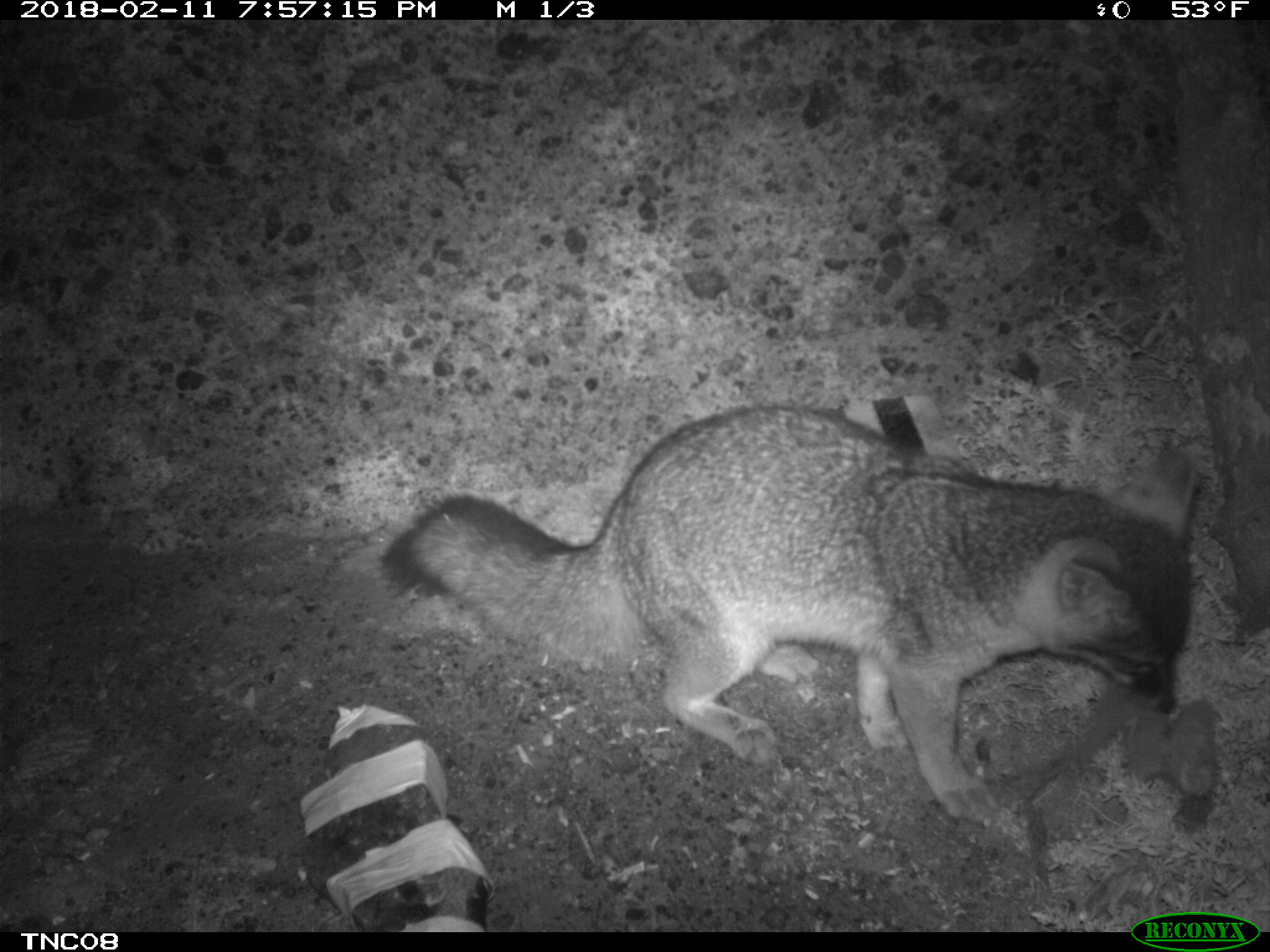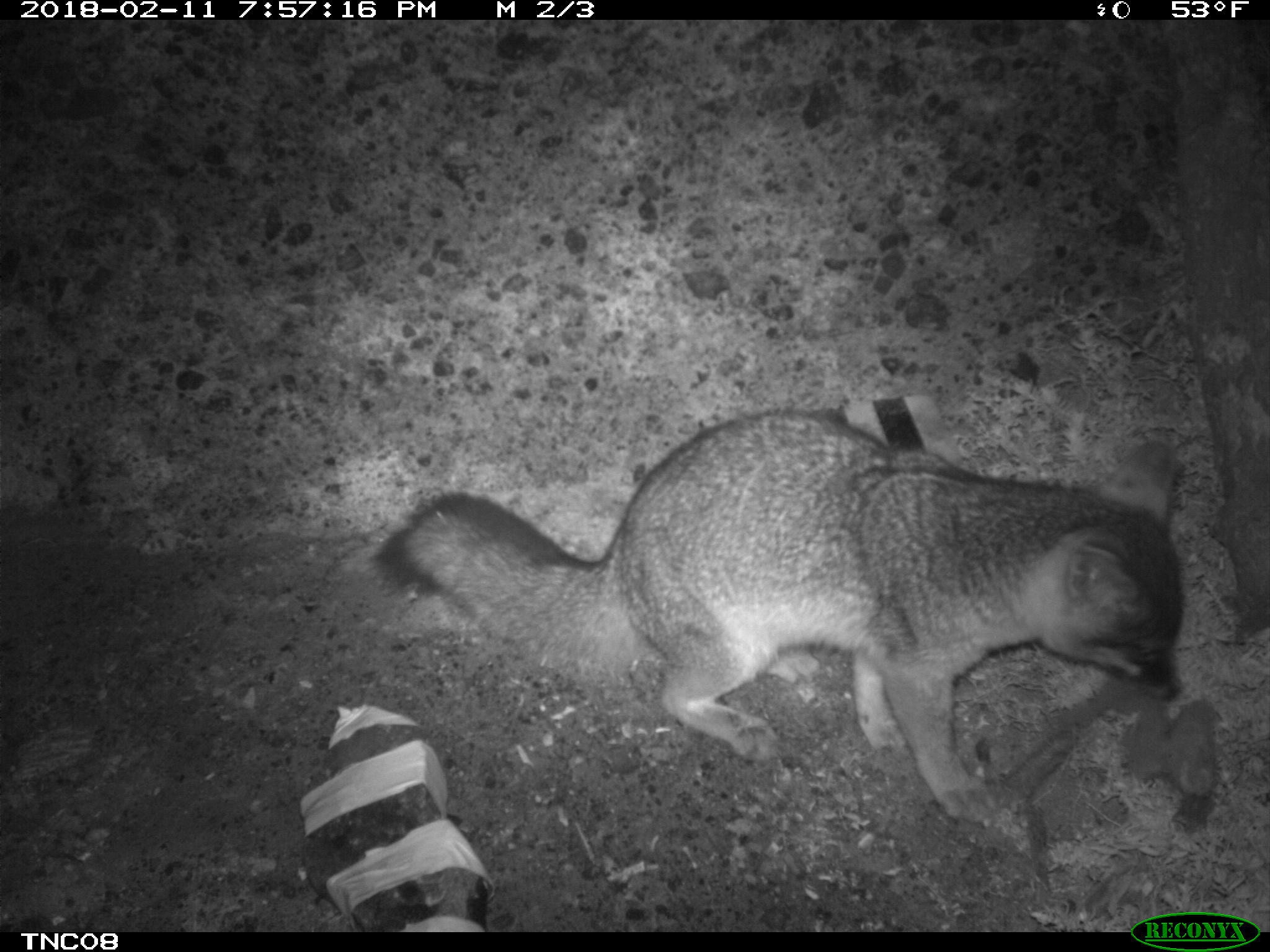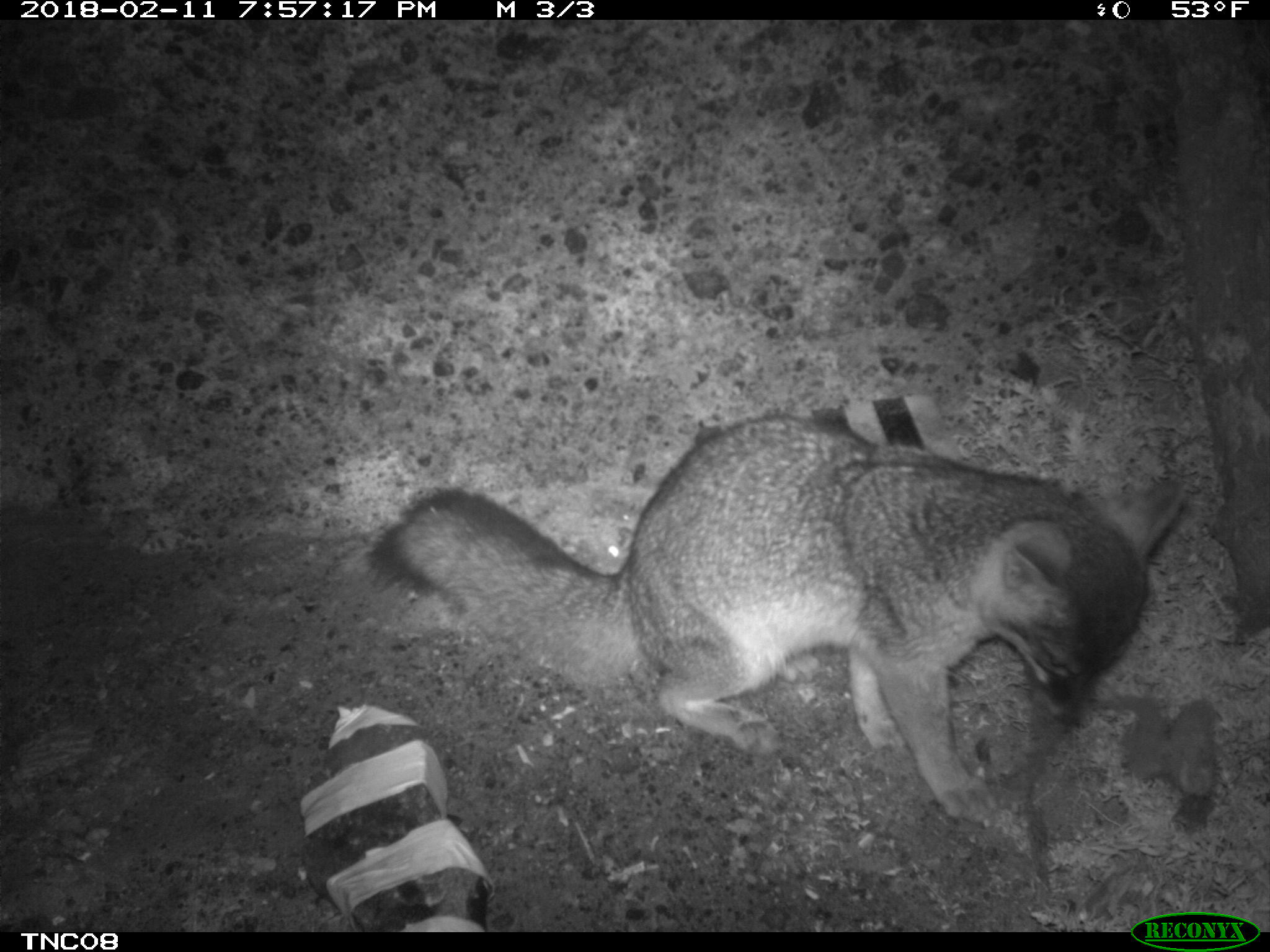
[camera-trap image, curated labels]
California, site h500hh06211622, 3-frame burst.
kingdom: Animalia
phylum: Chordata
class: Mammalia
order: Carnivora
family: Canidae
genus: Urocyon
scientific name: Urocyon littoralis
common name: island fox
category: fox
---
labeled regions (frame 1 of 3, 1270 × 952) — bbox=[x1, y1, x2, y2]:
fox: bbox=[378, 402, 1195, 822]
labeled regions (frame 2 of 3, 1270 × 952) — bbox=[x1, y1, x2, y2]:
fox: bbox=[375, 406, 1184, 821]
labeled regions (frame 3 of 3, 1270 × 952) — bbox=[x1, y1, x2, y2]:
fox: bbox=[368, 413, 1186, 826]